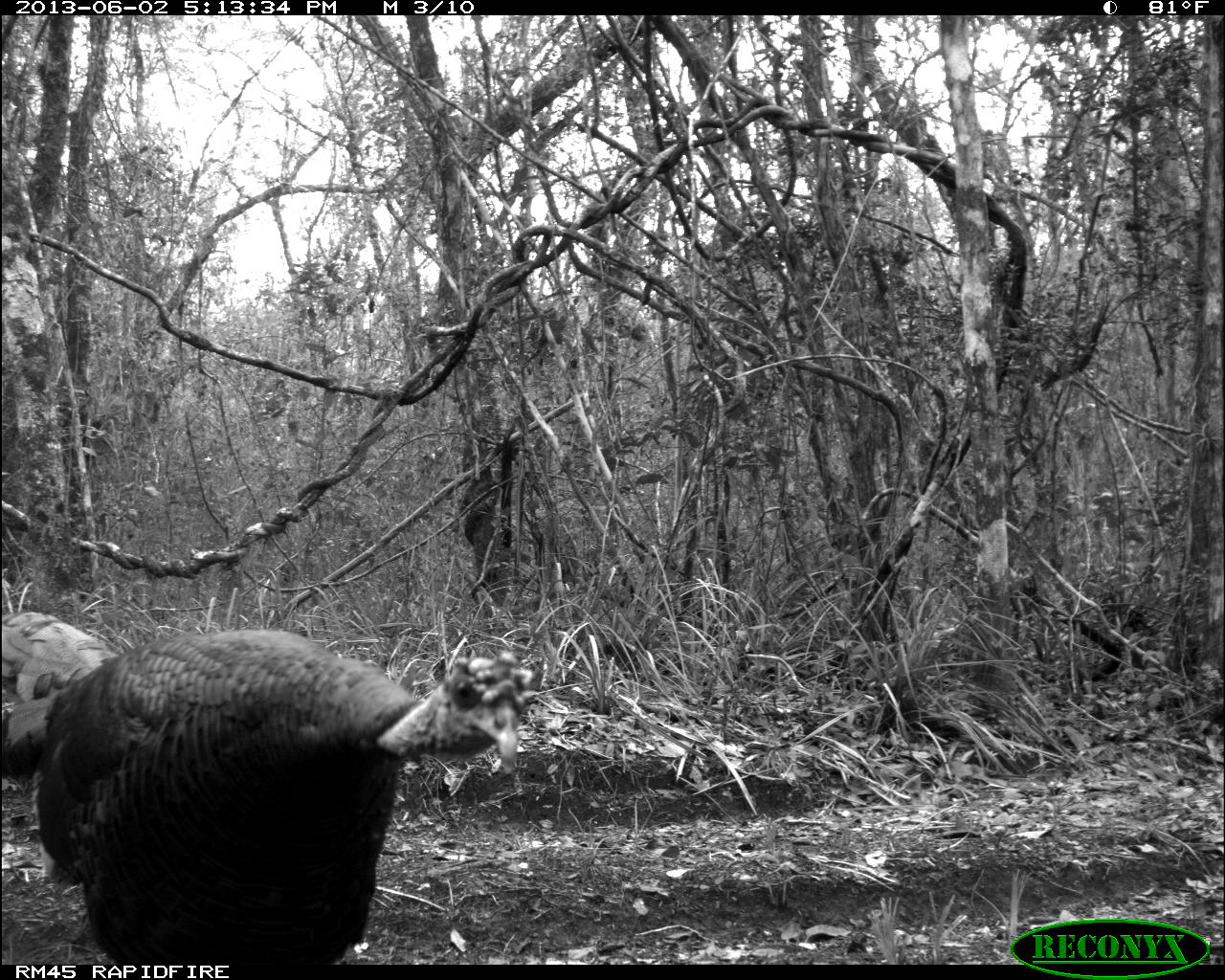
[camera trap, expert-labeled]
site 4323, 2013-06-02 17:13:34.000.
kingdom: Animalia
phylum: Chordata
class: Aves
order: Galliformes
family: Phasianidae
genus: Meleagris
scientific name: Meleagris ocellata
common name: ocellated turkey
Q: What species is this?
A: Meleagris ocellata (ocellated turkey).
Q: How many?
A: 1.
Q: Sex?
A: Male.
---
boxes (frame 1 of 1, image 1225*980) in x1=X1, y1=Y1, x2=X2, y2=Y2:
meleagris ocellata: x1=1, y1=604, x2=542, y2=962